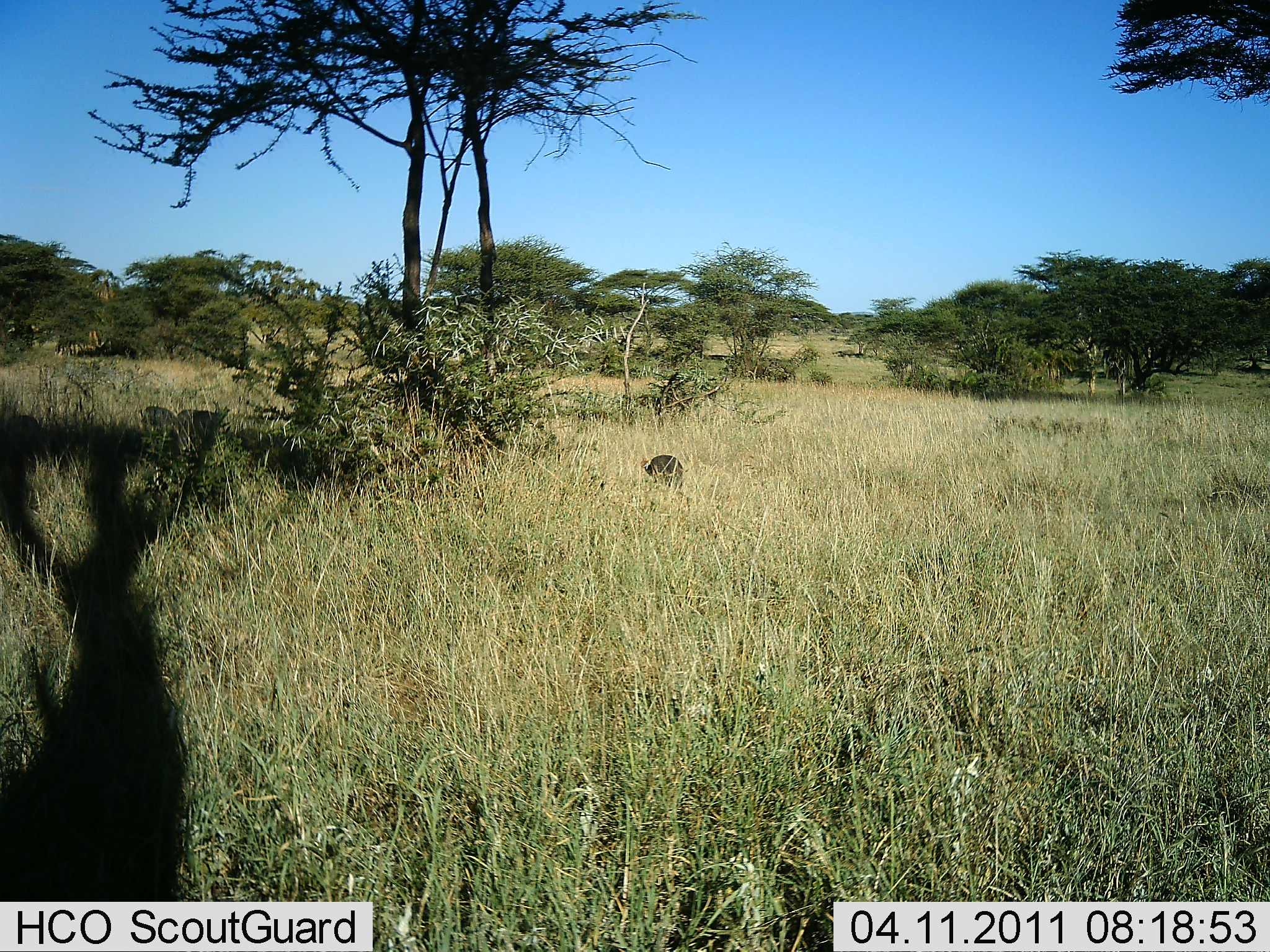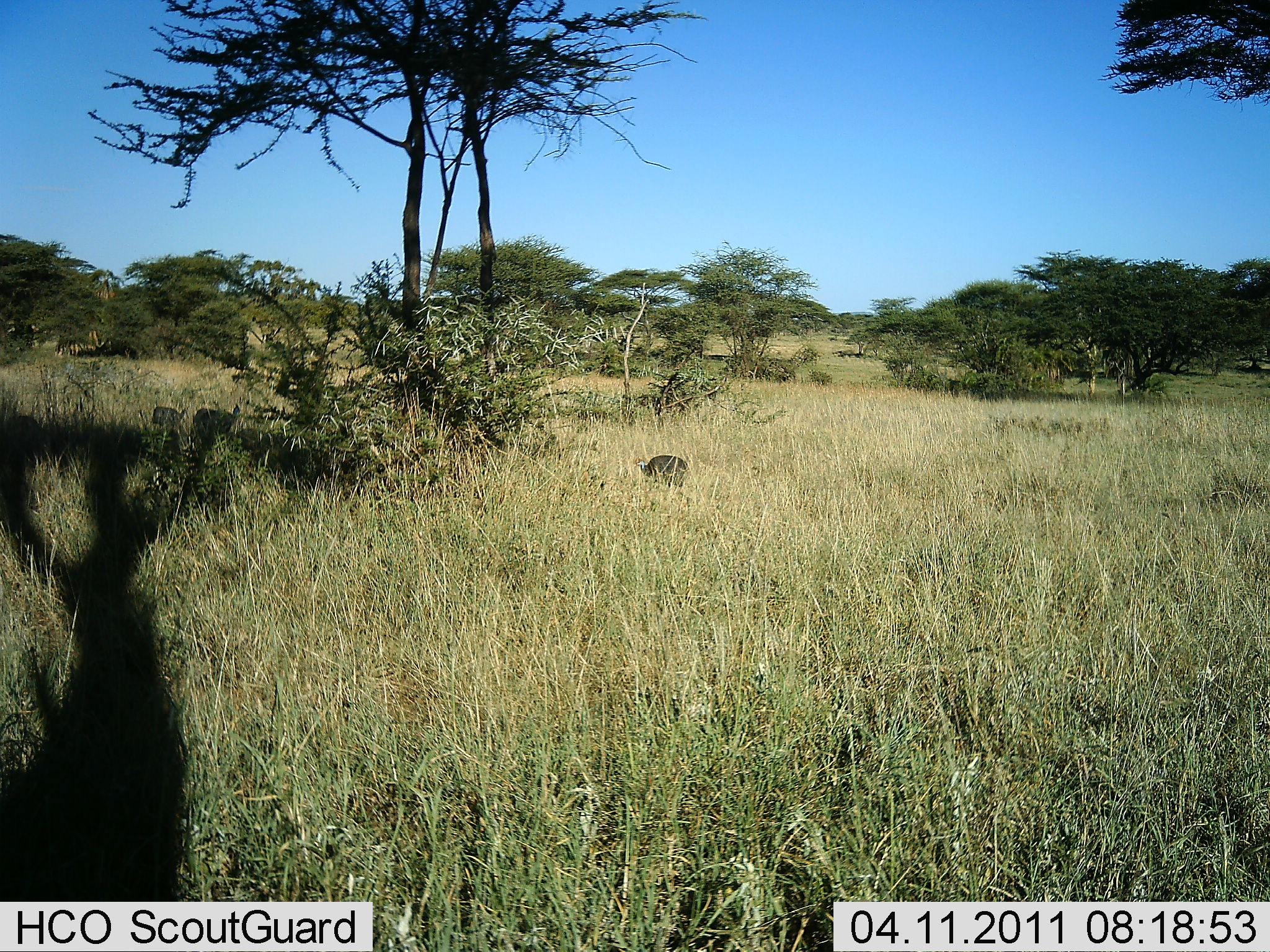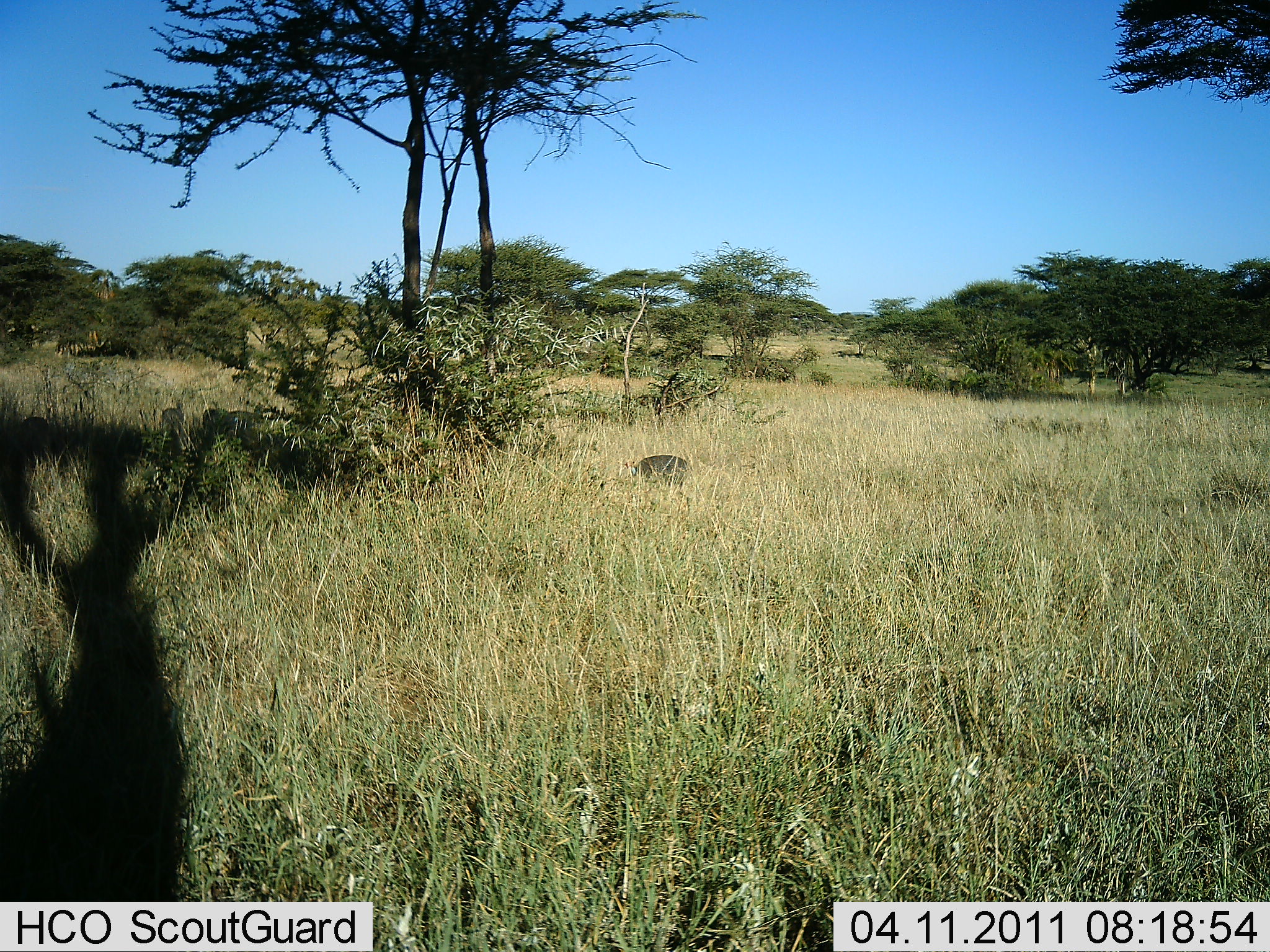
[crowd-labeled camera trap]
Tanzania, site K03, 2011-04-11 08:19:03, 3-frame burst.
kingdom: Animalia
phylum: Chordata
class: Aves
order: Galliformes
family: Numididae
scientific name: Numididae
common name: guinea fowl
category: guineafowl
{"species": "guineafowl (guinea fowl) (Numididae)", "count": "3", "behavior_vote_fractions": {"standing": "36%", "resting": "0%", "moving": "45%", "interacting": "0%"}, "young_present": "0%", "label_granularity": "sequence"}